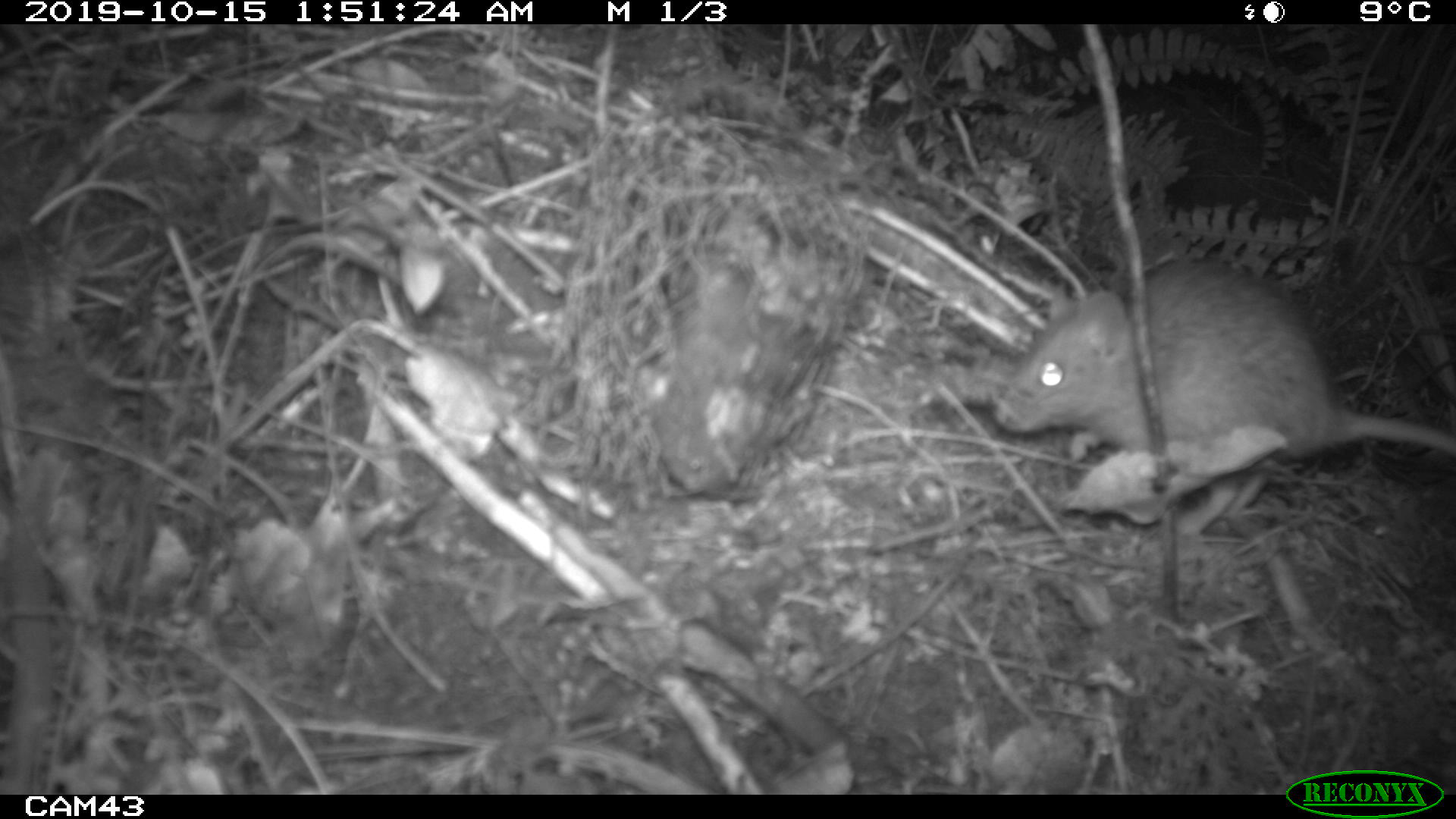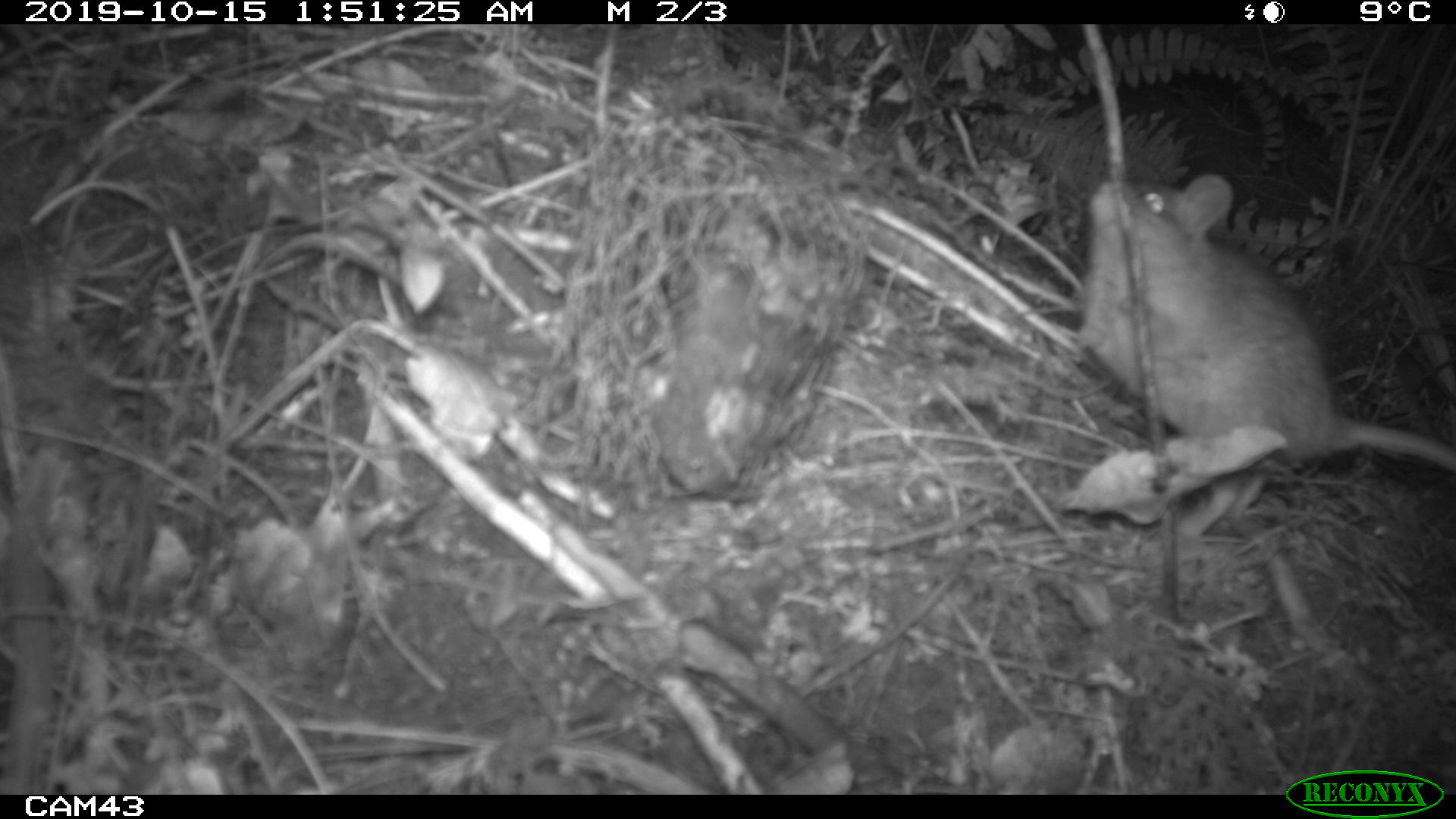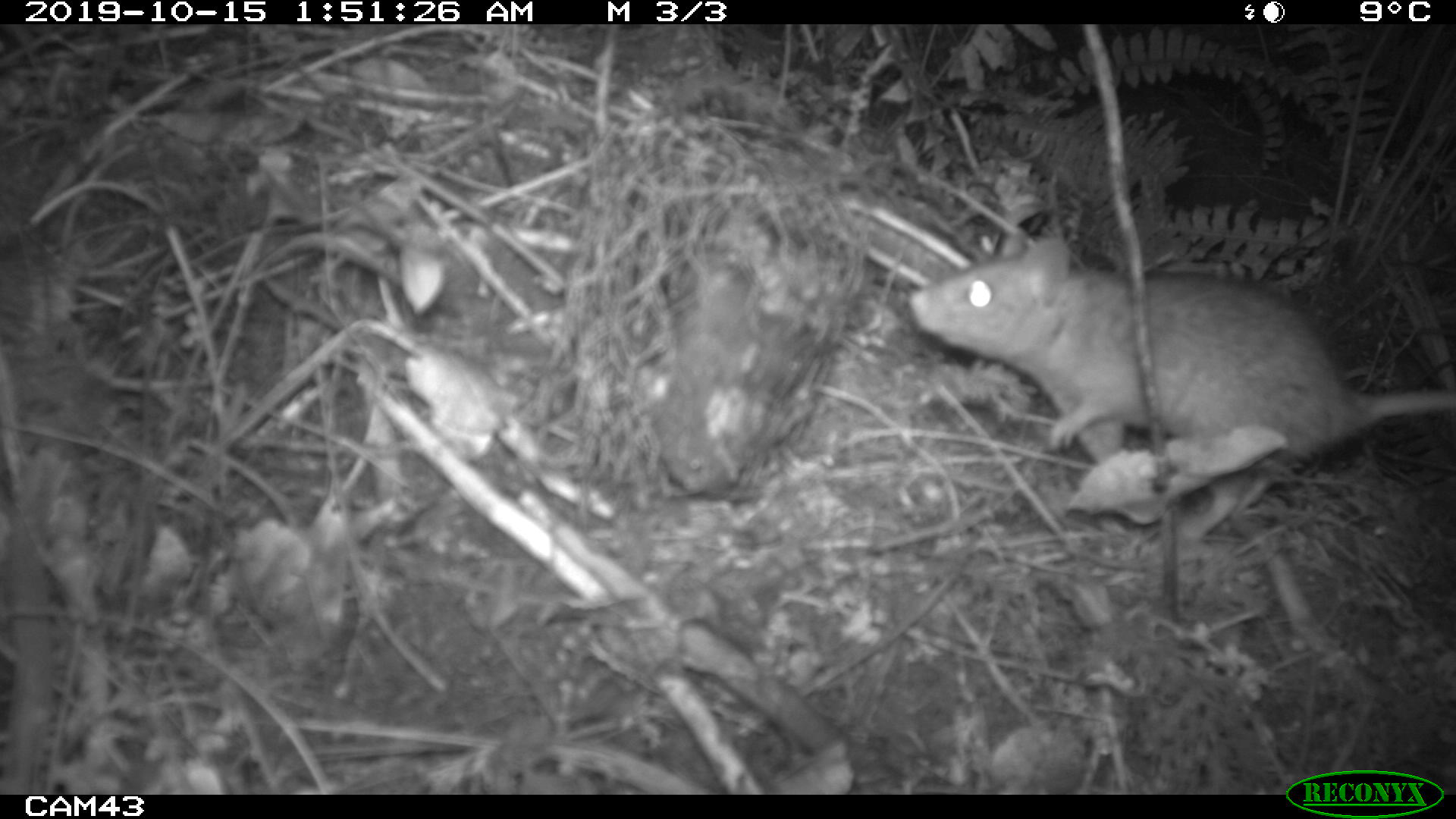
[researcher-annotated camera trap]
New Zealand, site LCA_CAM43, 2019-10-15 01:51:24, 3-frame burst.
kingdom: Animalia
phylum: Chordata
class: Mammalia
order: Rodentia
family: Muridae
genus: Rattus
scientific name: Rattus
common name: rat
Rat (Rattus).